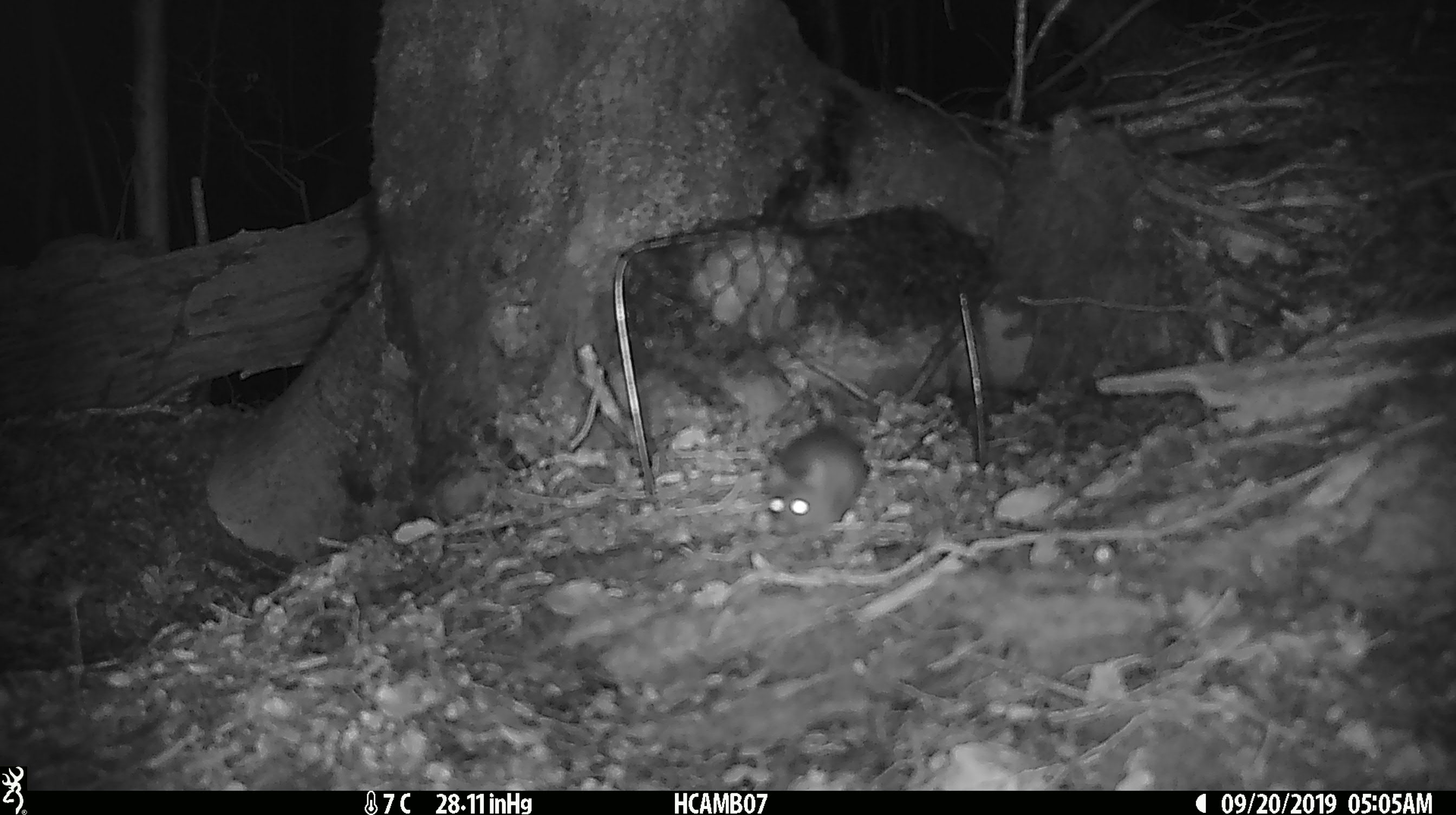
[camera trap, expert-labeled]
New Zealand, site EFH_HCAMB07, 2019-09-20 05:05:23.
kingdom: Animalia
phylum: Chordata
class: Mammalia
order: Rodentia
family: Muridae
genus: Mus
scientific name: Mus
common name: mouse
Mouse (Mus).